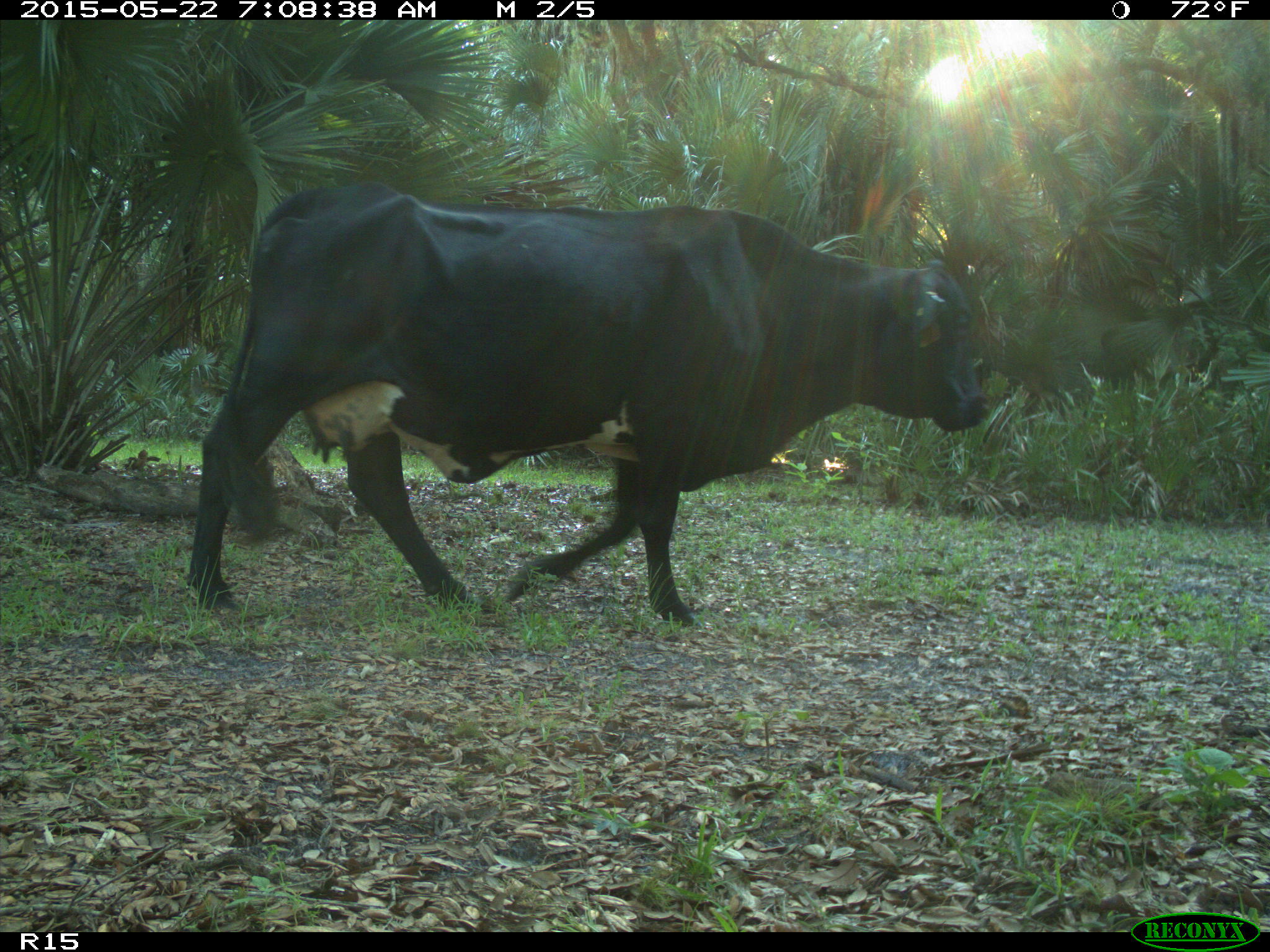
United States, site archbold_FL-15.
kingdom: Animalia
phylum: Chordata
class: Mammalia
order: Artiodactyla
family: Bovidae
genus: Bos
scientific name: Bos taurus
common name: domestic cow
Bos taurus (domestic cow).